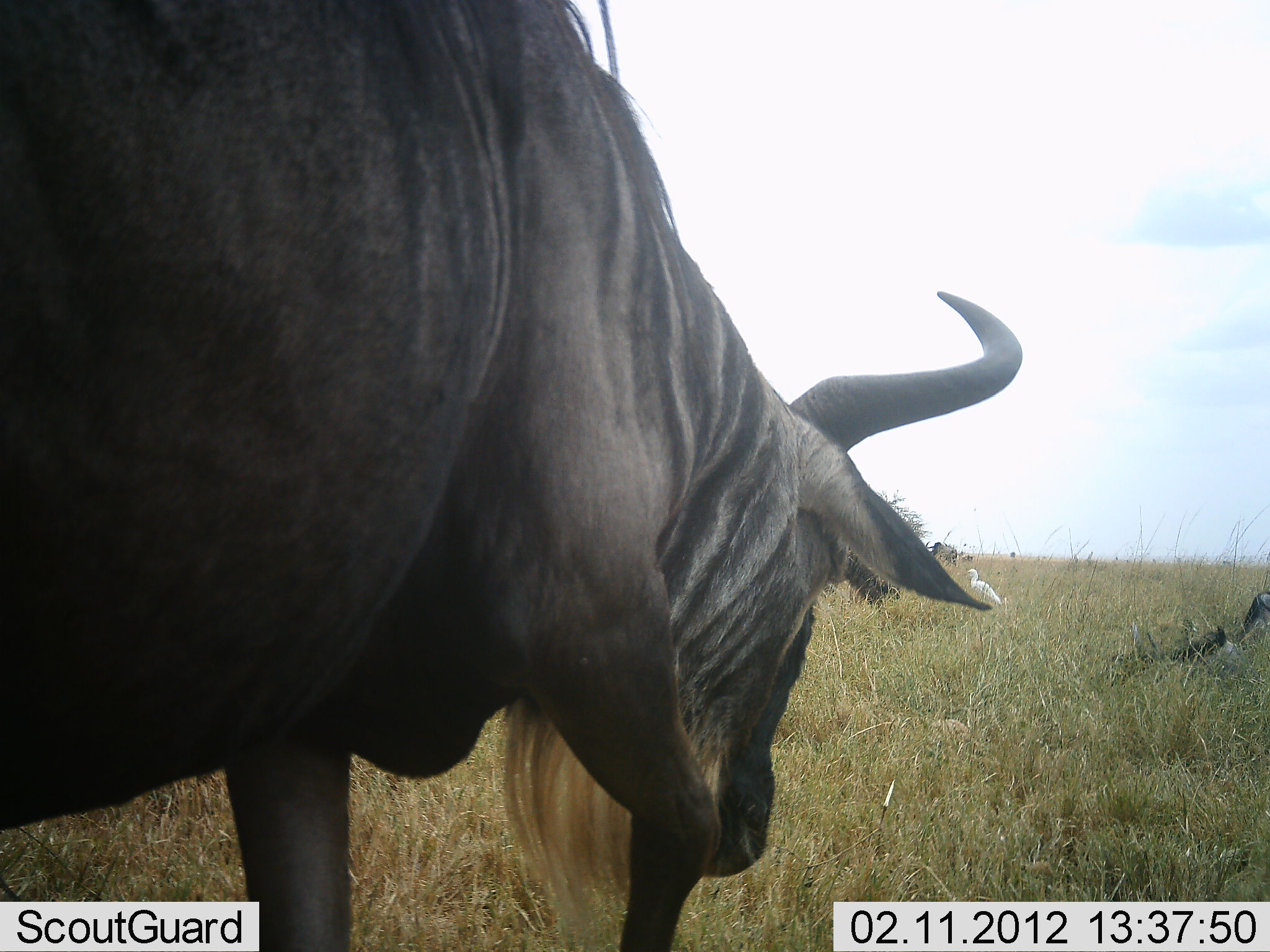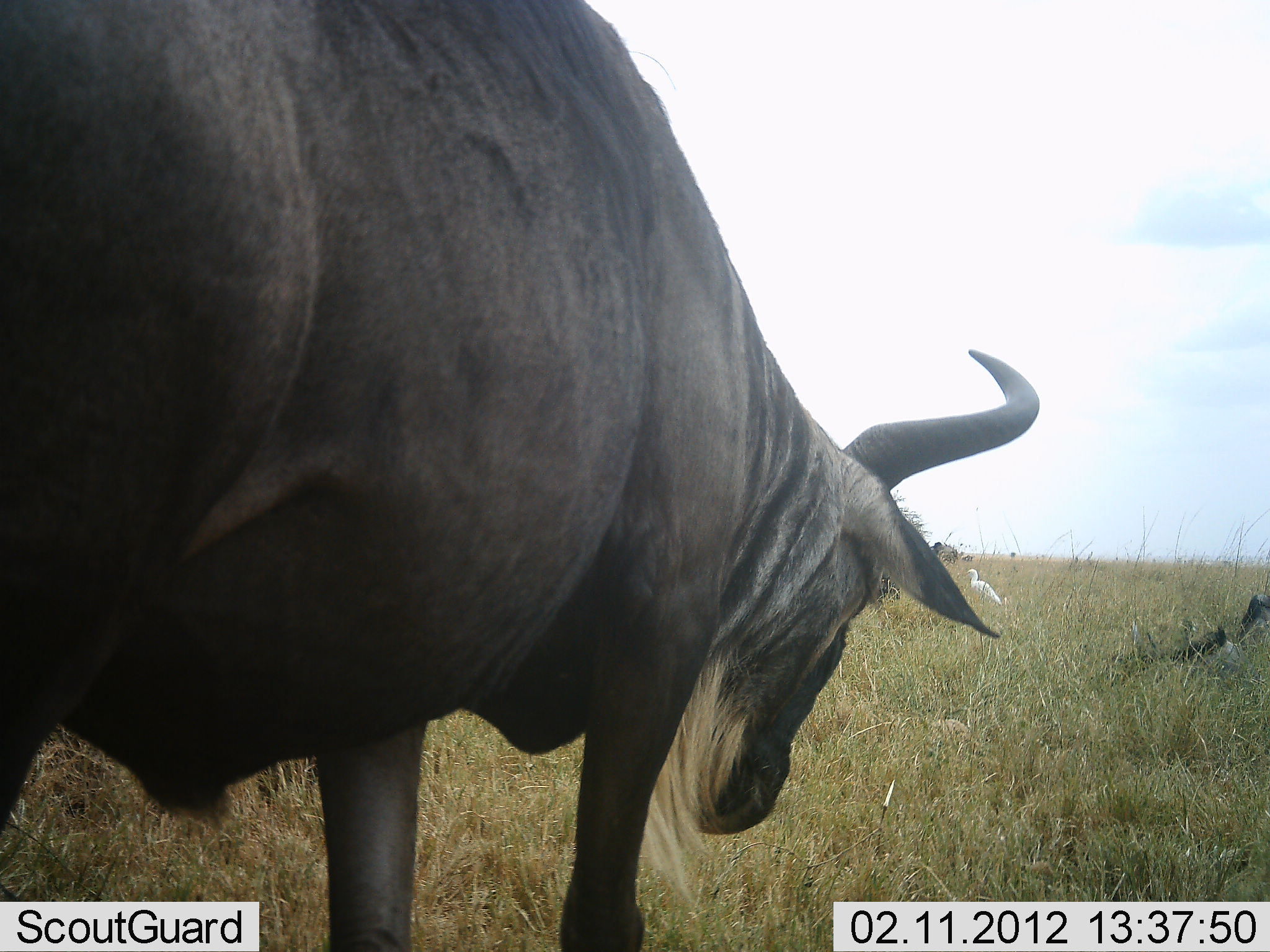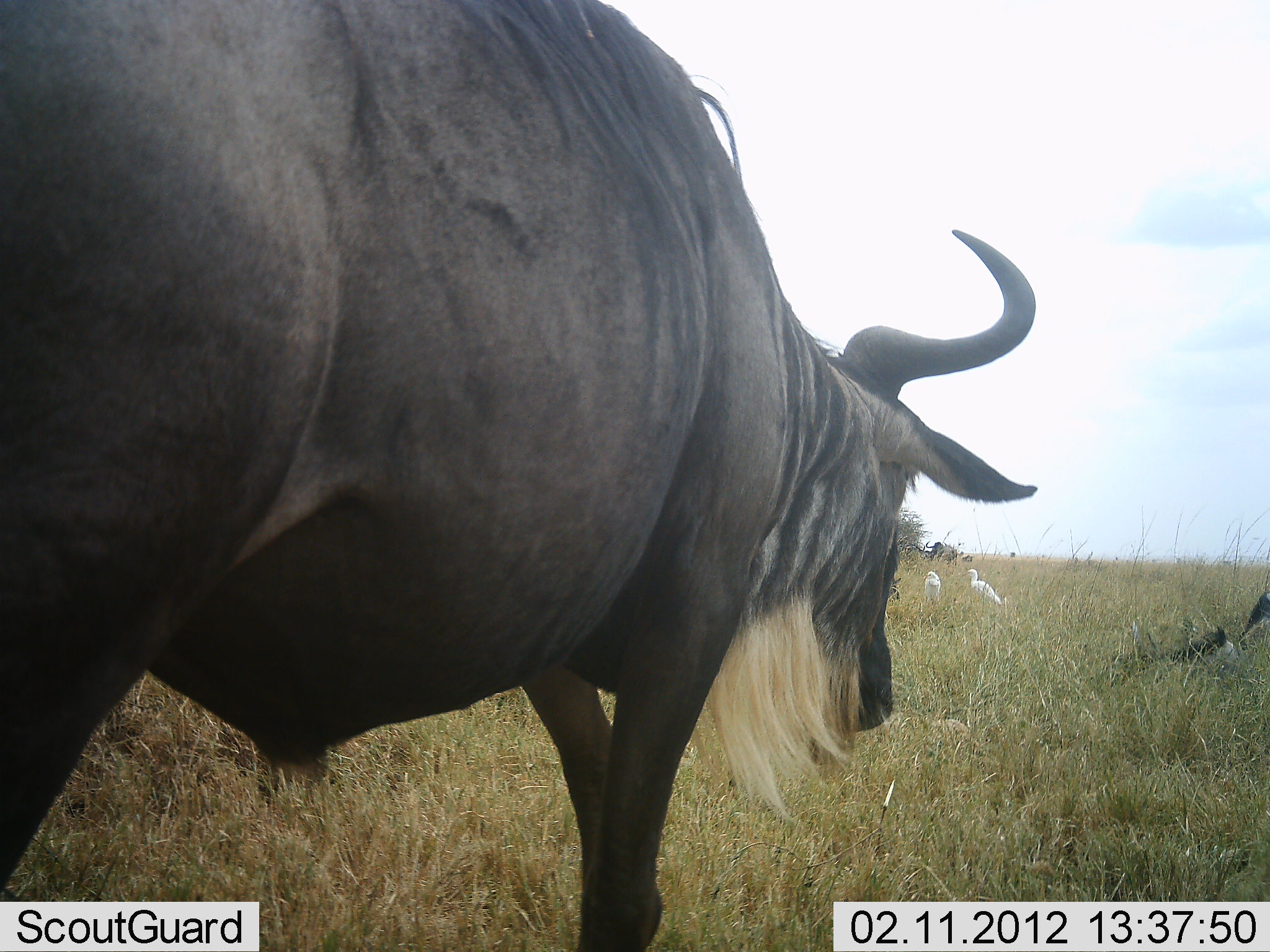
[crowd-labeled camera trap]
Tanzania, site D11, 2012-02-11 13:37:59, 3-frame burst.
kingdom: Animalia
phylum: Chordata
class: Aves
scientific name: Aves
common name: bird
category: otherbird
Otherbird (bird) (Aves), count 2. Behavior (volunteer vote fractions): standing 82%, resting 6%, moving 12%, interacting 0%. Young present (vote fraction): 0%. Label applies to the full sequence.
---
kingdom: Animalia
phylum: Chordata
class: Mammalia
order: Artiodactyla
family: Bovidae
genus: Connochaetes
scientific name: Connochaetes taurinus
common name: blue wildebeest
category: wildebeest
Wildebeest (blue wildebeest) (Connochaetes taurinus), count 1. Behavior (volunteer vote fractions): standing 78%, resting 26%, moving 26%, interacting 0%. Young present (vote fraction): 0%. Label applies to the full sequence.